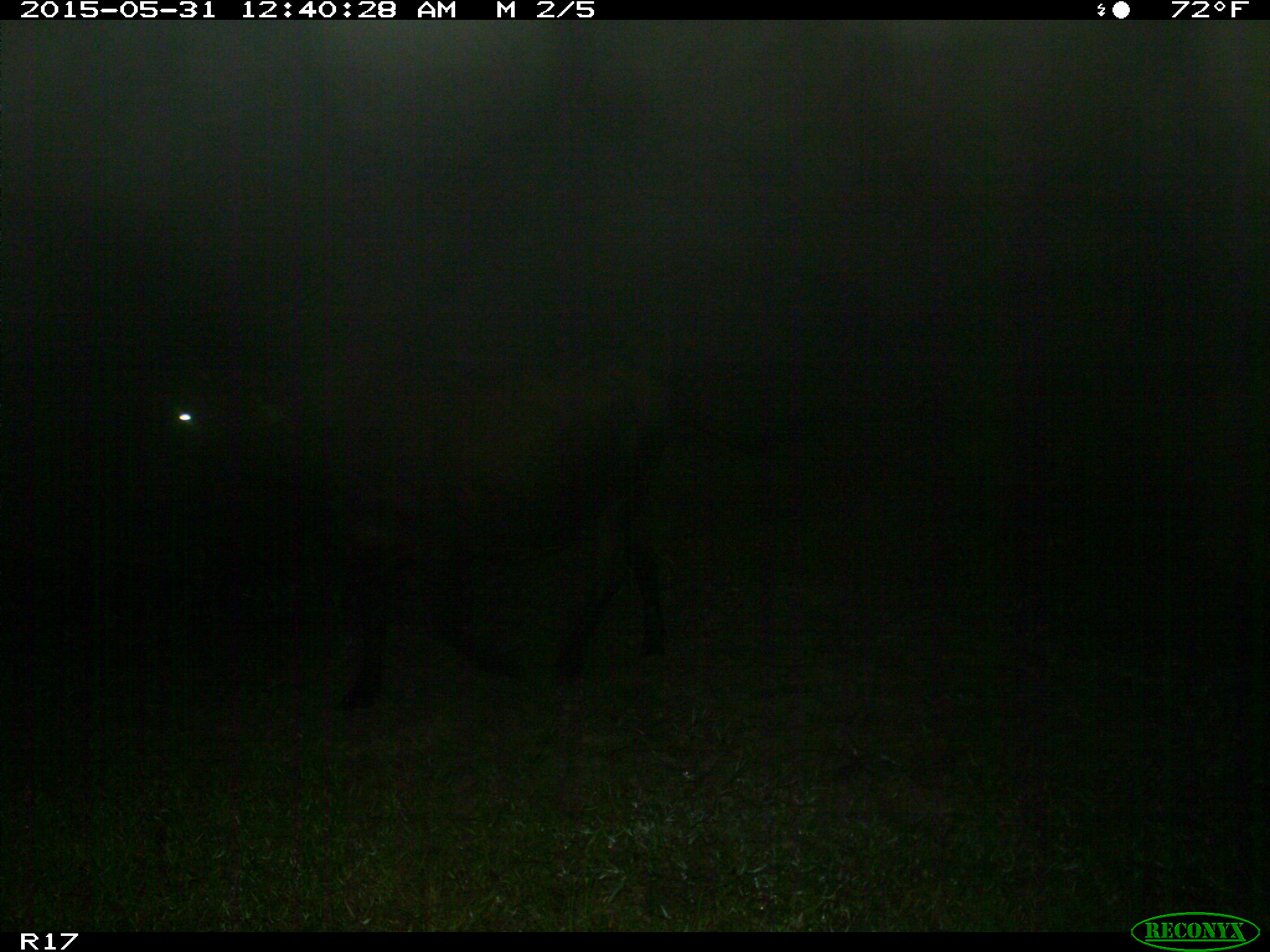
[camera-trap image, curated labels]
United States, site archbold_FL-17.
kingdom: Animalia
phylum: Chordata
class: Mammalia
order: Artiodactyla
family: Bovidae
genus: Bos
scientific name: Bos taurus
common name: domestic cow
Bos taurus (domestic cow).